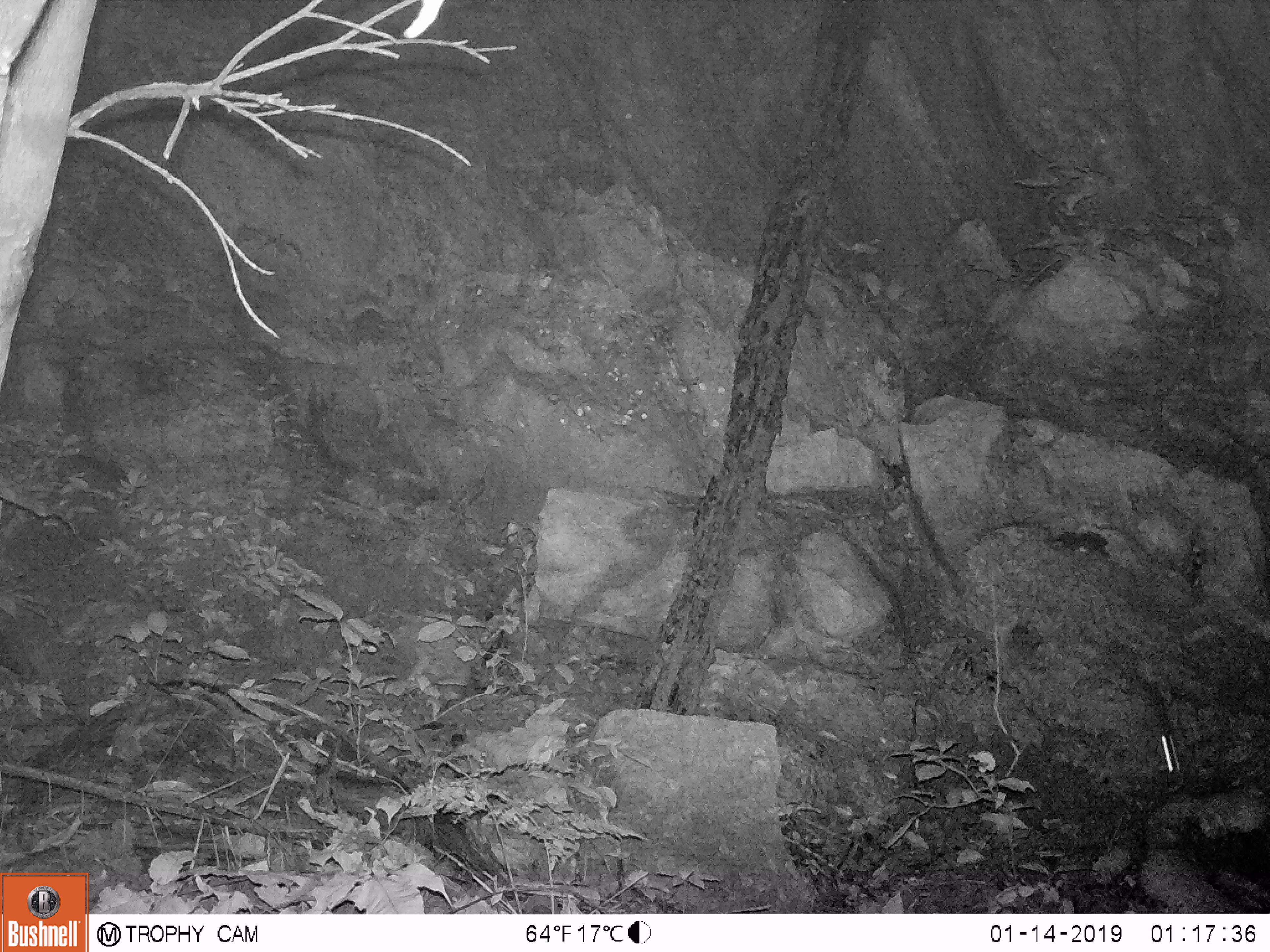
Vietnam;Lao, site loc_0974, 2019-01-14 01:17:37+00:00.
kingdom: Animalia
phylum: Chordata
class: Mammalia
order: Rodentia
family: Muridae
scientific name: Muridae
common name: old-world mice and rats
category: unidentified murid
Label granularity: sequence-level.